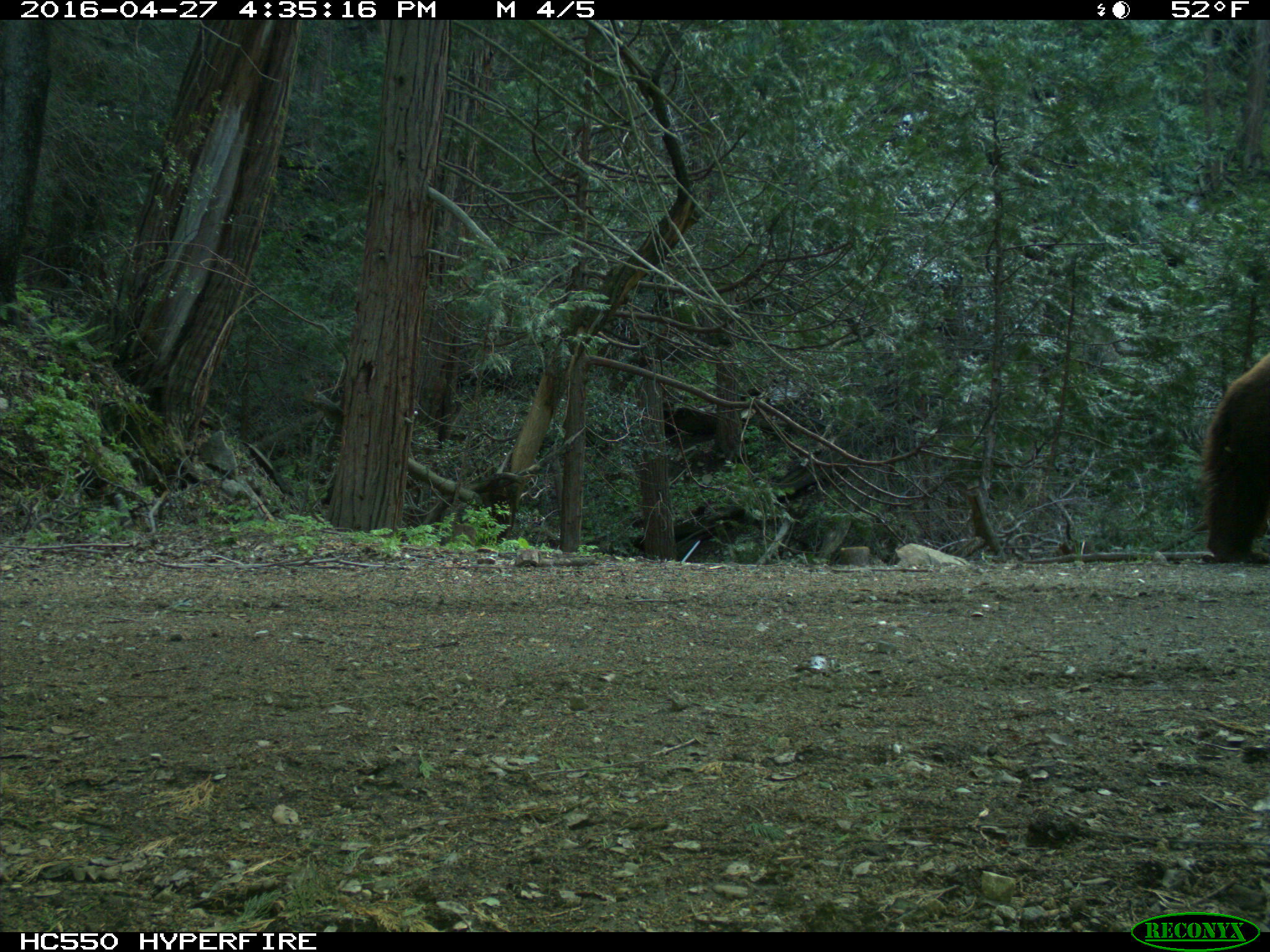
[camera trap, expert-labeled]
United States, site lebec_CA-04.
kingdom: Animalia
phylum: Chordata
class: Mammalia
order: Carnivora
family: Ursidae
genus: Ursus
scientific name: Ursus americanus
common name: american black bear